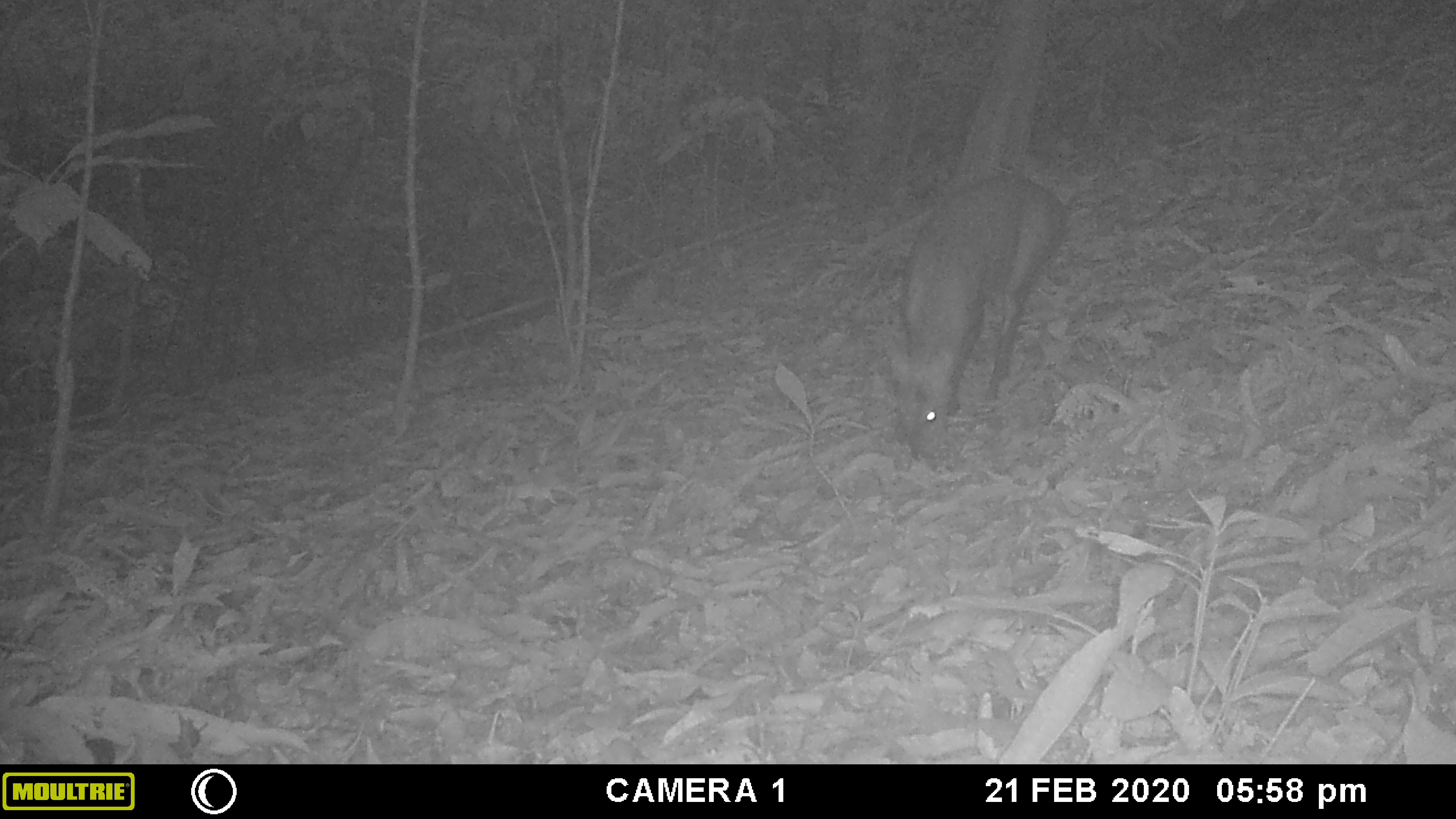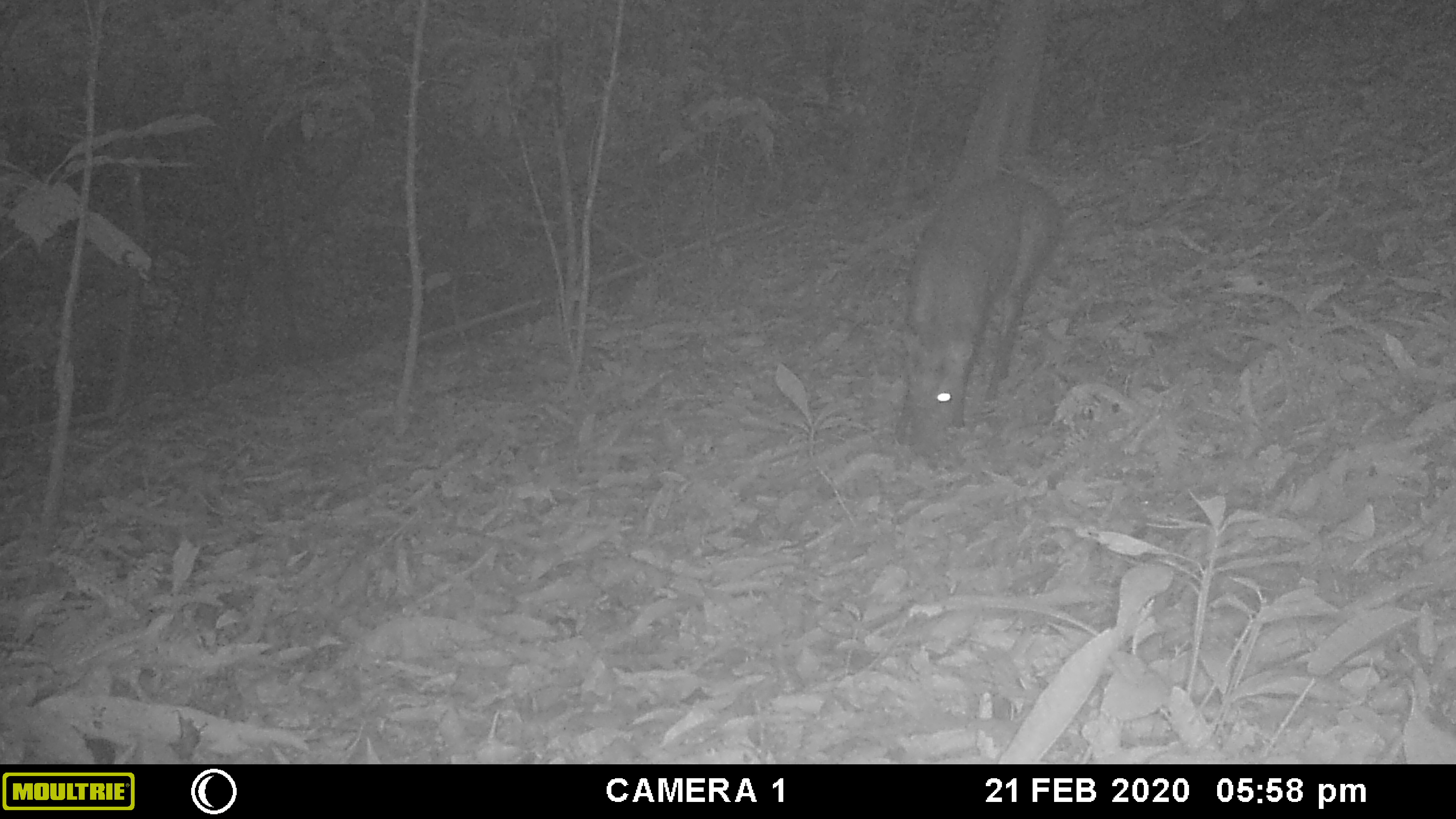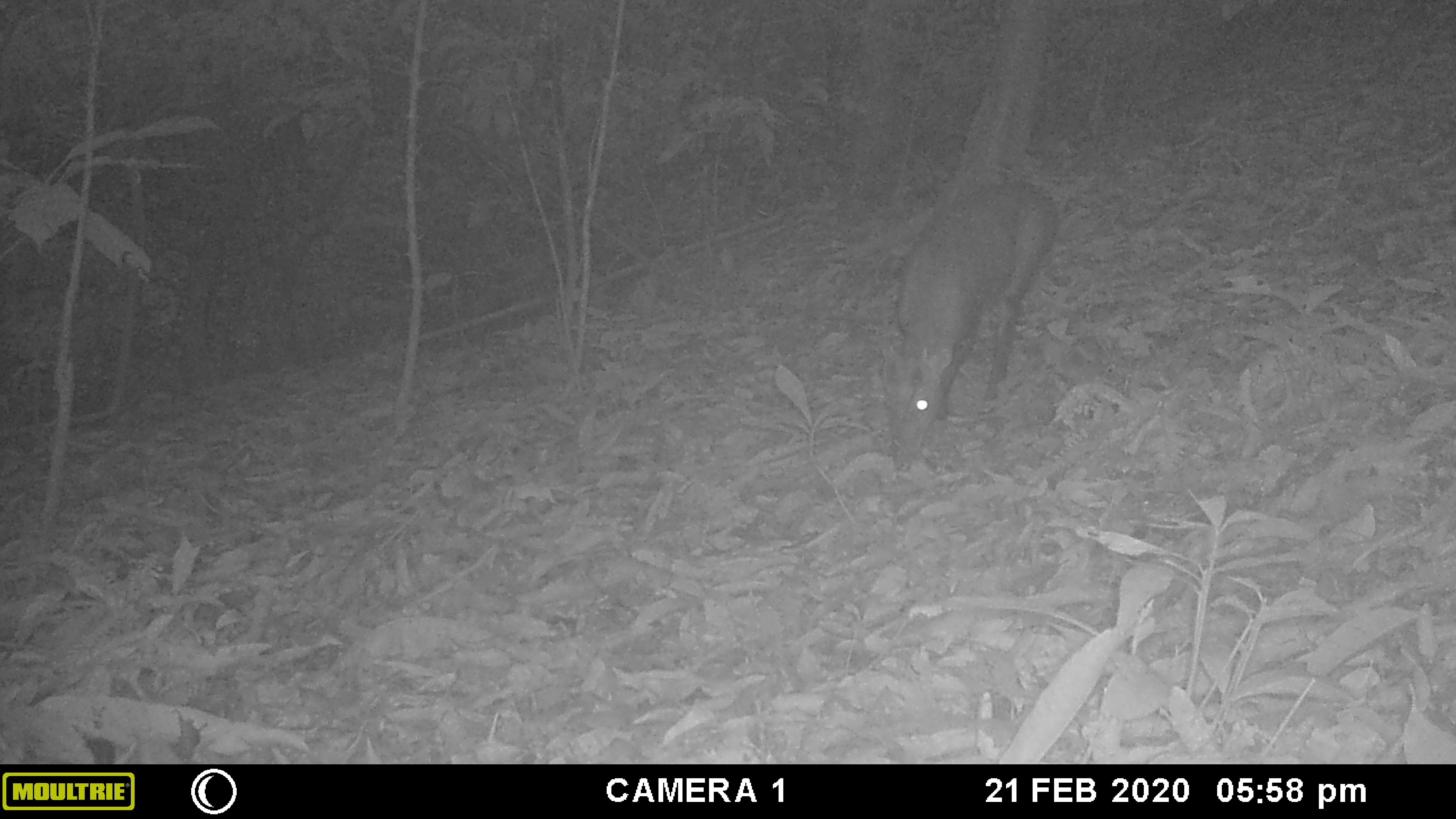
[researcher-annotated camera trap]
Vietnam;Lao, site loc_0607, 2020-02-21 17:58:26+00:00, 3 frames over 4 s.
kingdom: Animalia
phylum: Chordata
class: Mammalia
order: Artiodactyla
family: Cervidae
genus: Muntiacus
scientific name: Muntiacus rooseveltorum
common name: roosevelt's muntjac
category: roosevelts muntjac group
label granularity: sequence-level